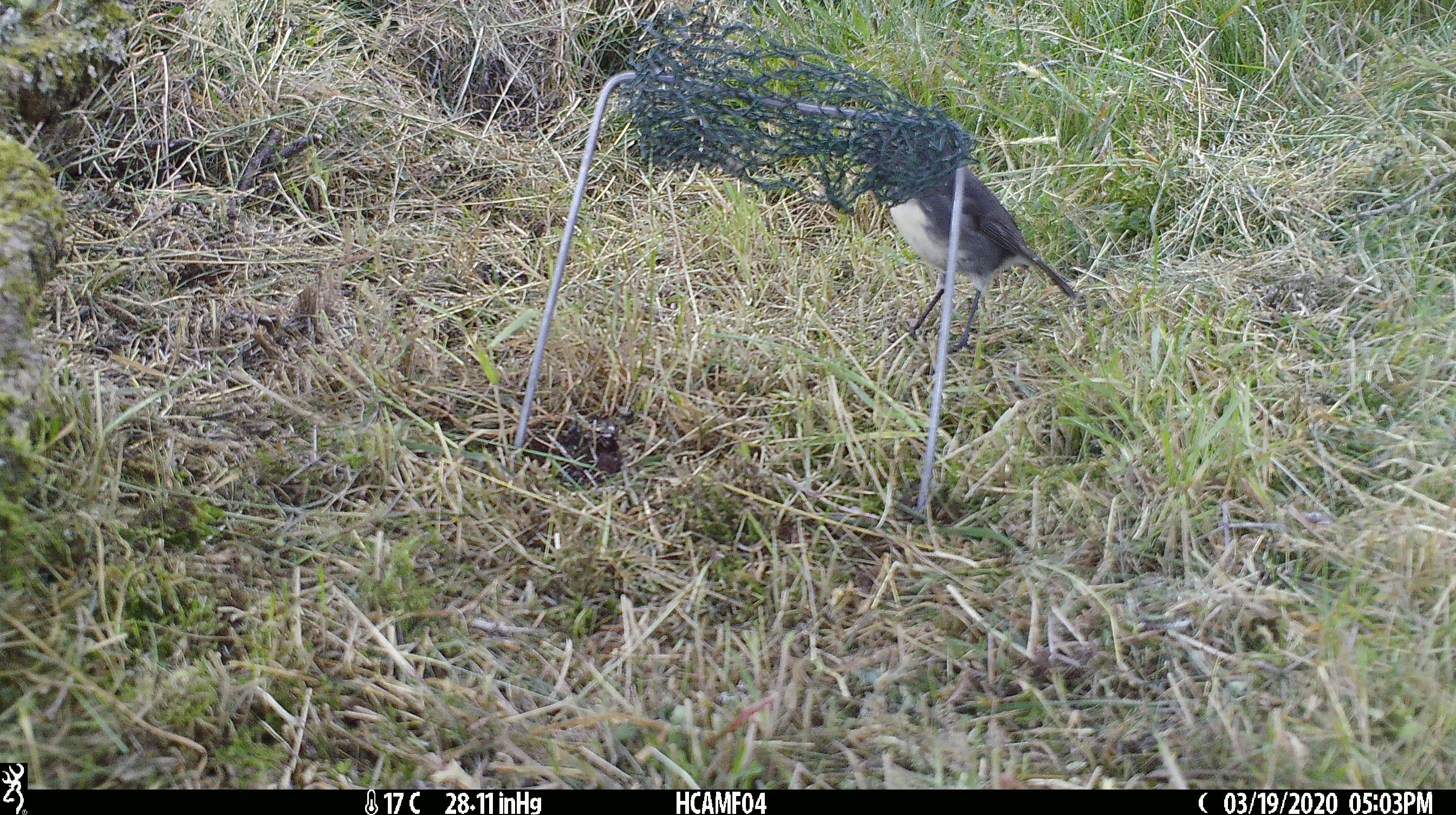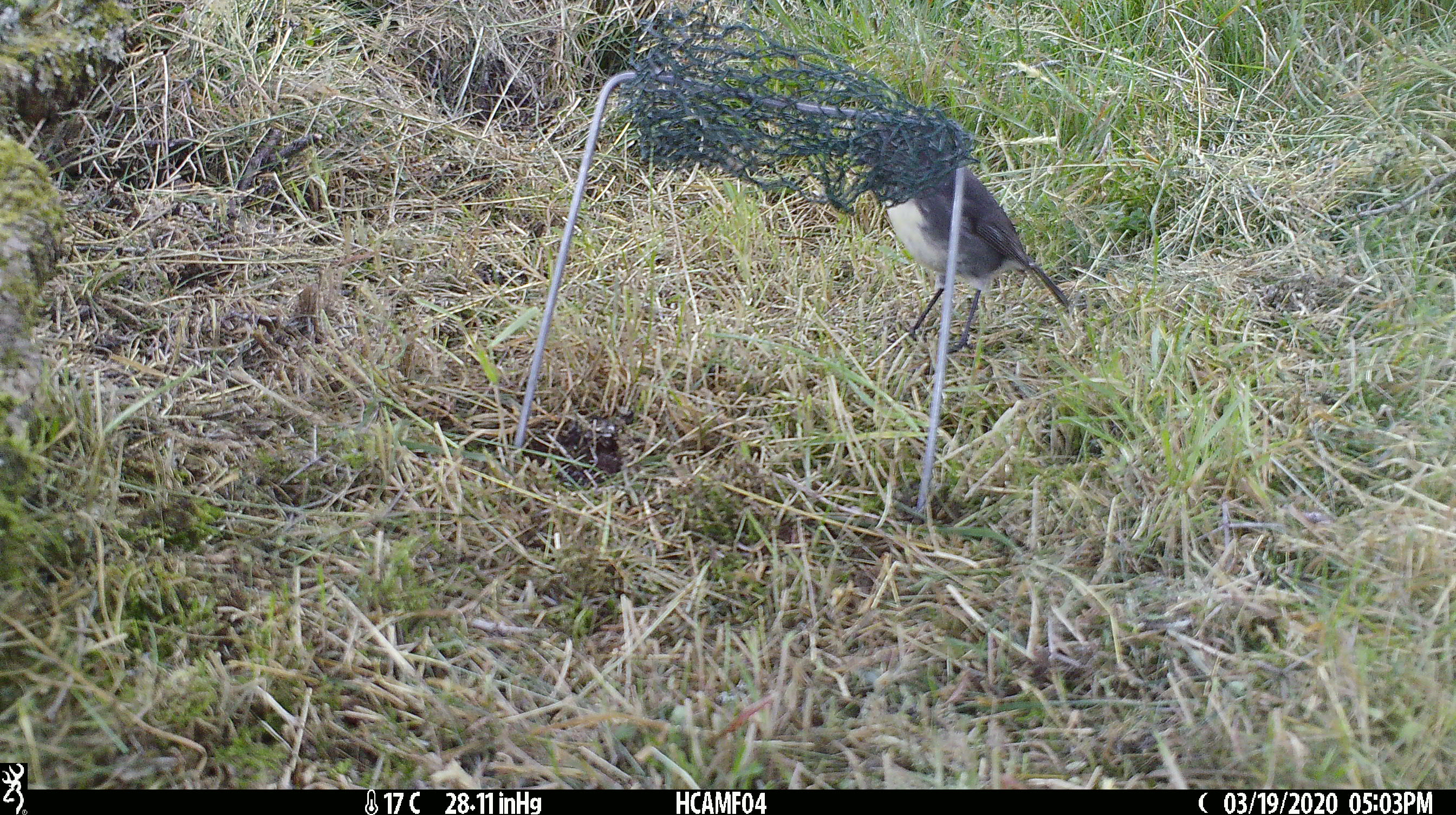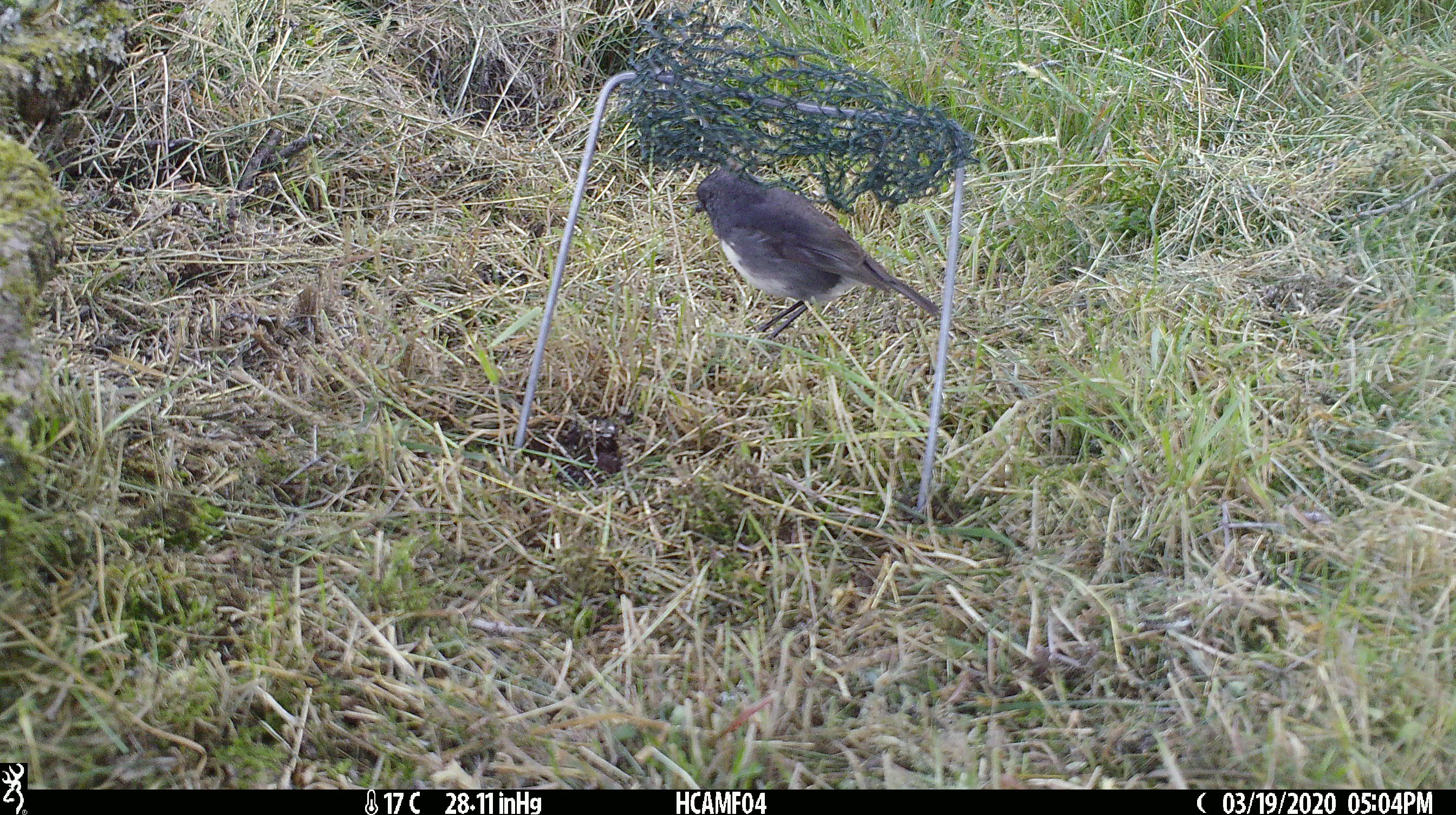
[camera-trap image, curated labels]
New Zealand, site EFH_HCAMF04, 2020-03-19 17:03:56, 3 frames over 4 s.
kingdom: Animalia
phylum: Chordata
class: Aves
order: Passeriformes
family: Petroicidae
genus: Petroica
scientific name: Petroica australis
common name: new zealand robin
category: robin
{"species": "robin (new zealand robin) (Petroica australis)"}